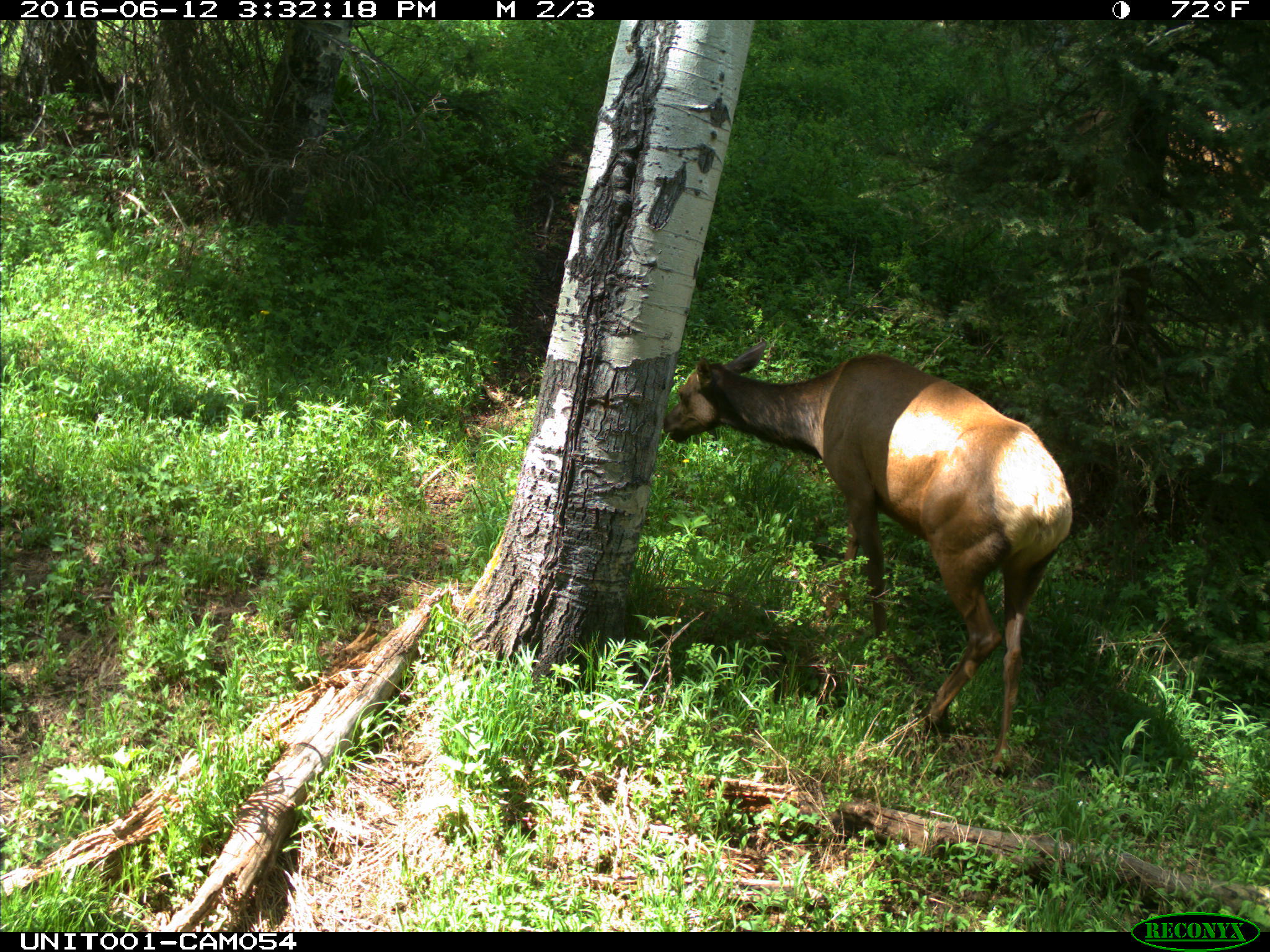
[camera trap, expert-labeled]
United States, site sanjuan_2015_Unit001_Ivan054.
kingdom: Animalia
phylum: Chordata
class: Mammalia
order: Artiodactyla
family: Cervidae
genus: Cervus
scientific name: Cervus elaphus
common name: red deer